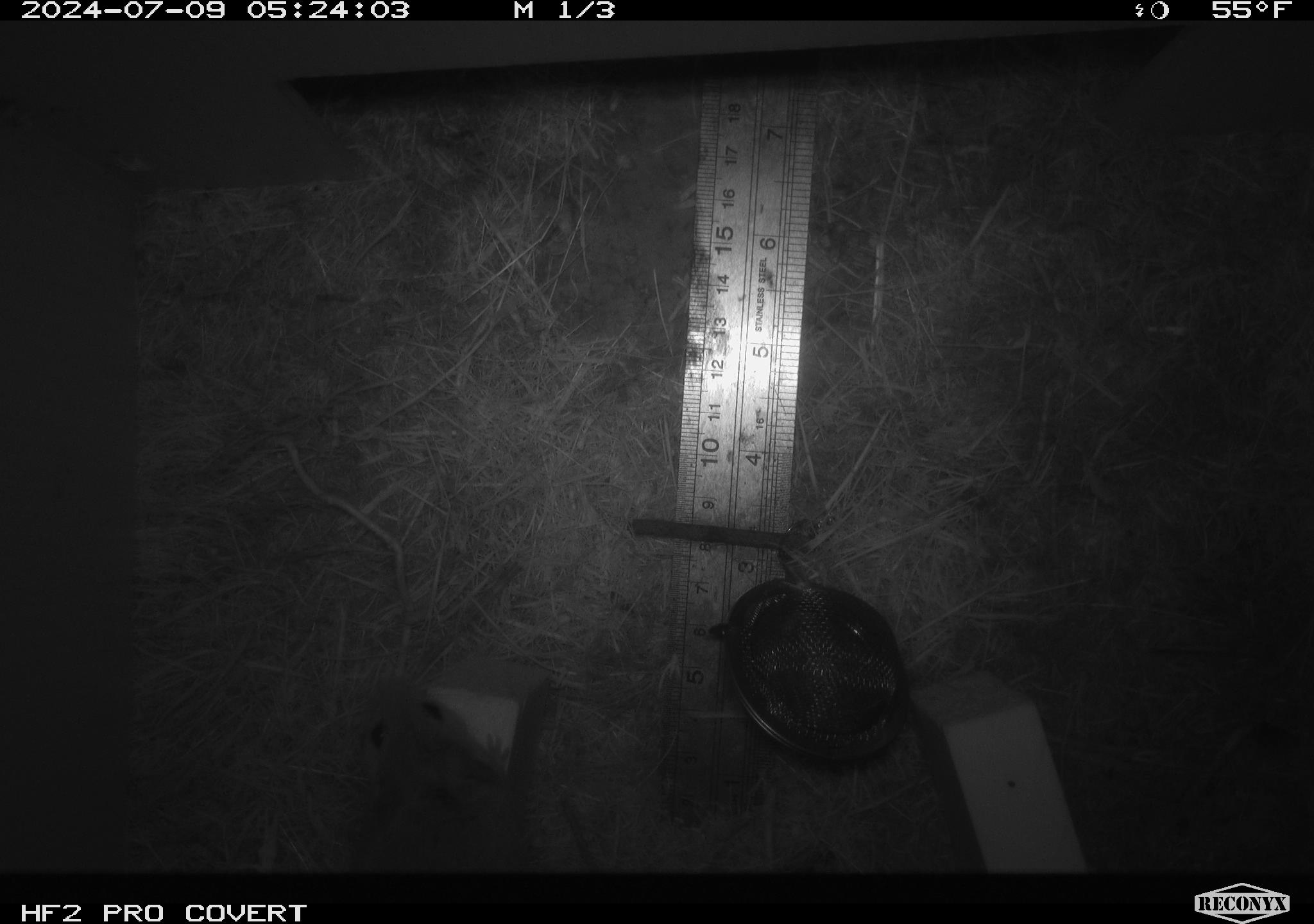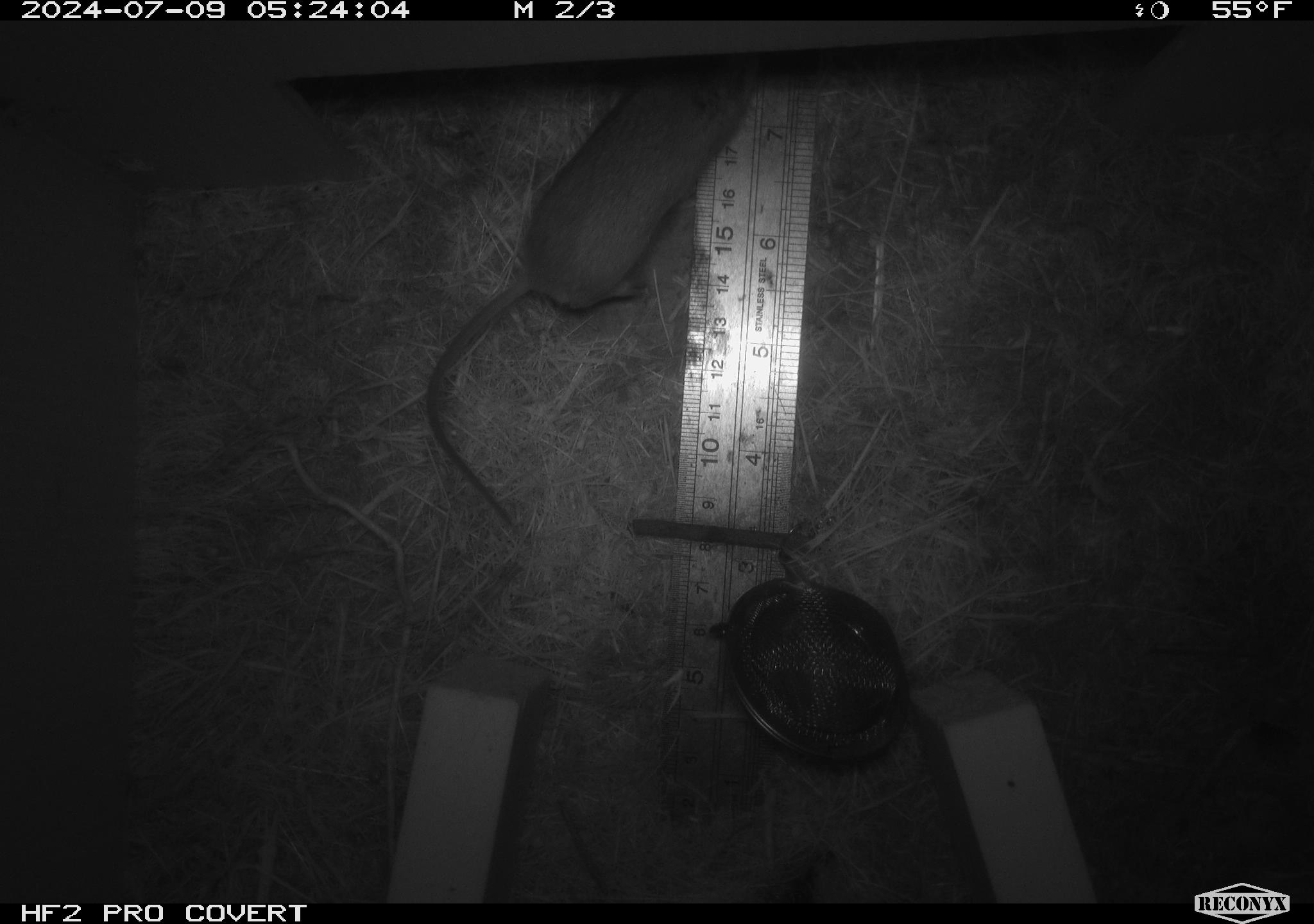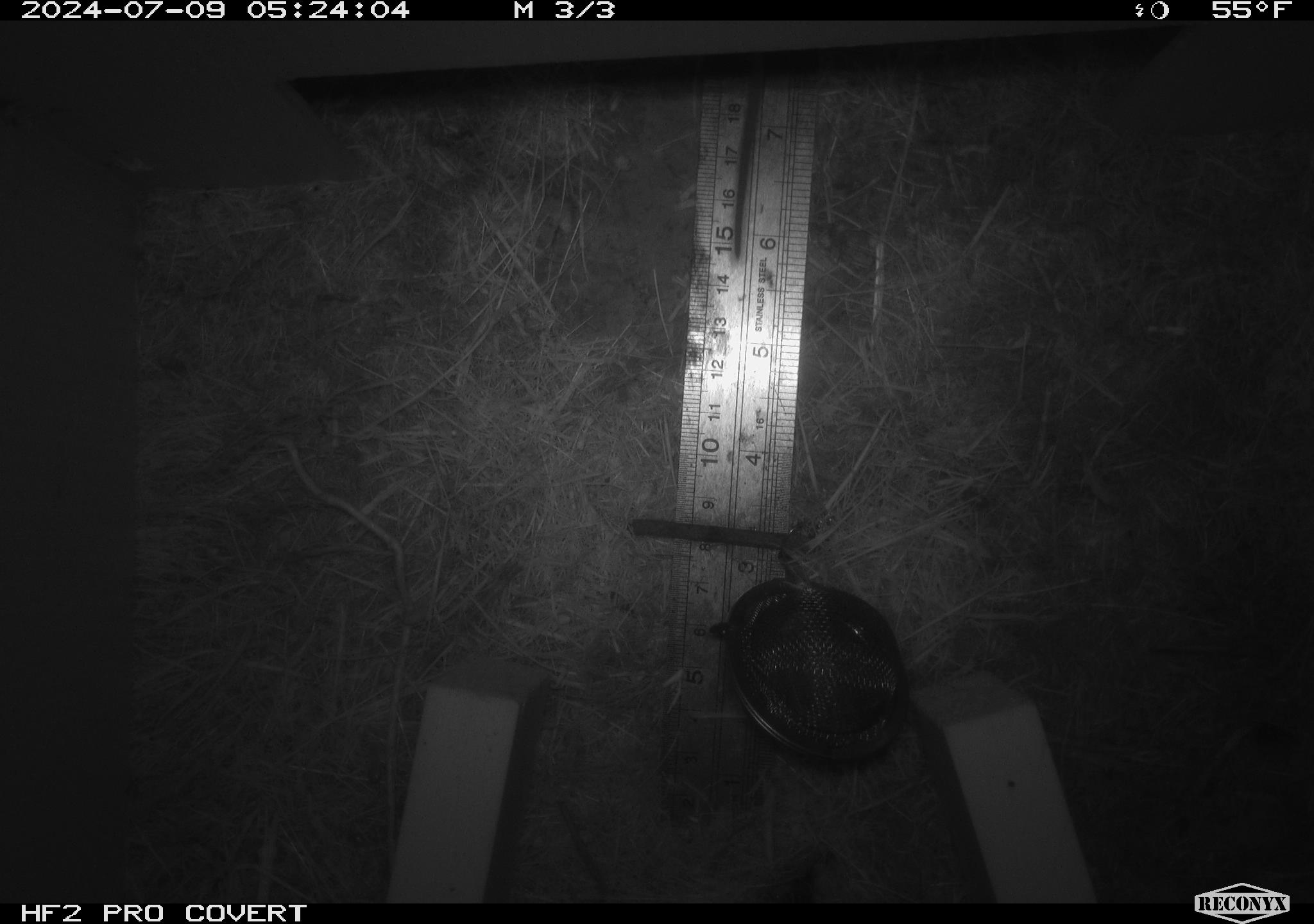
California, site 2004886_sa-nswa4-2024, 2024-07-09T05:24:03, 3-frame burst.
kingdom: Animalia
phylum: Chordata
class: Mammalia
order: Rodentia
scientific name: Rodentia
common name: mouse species